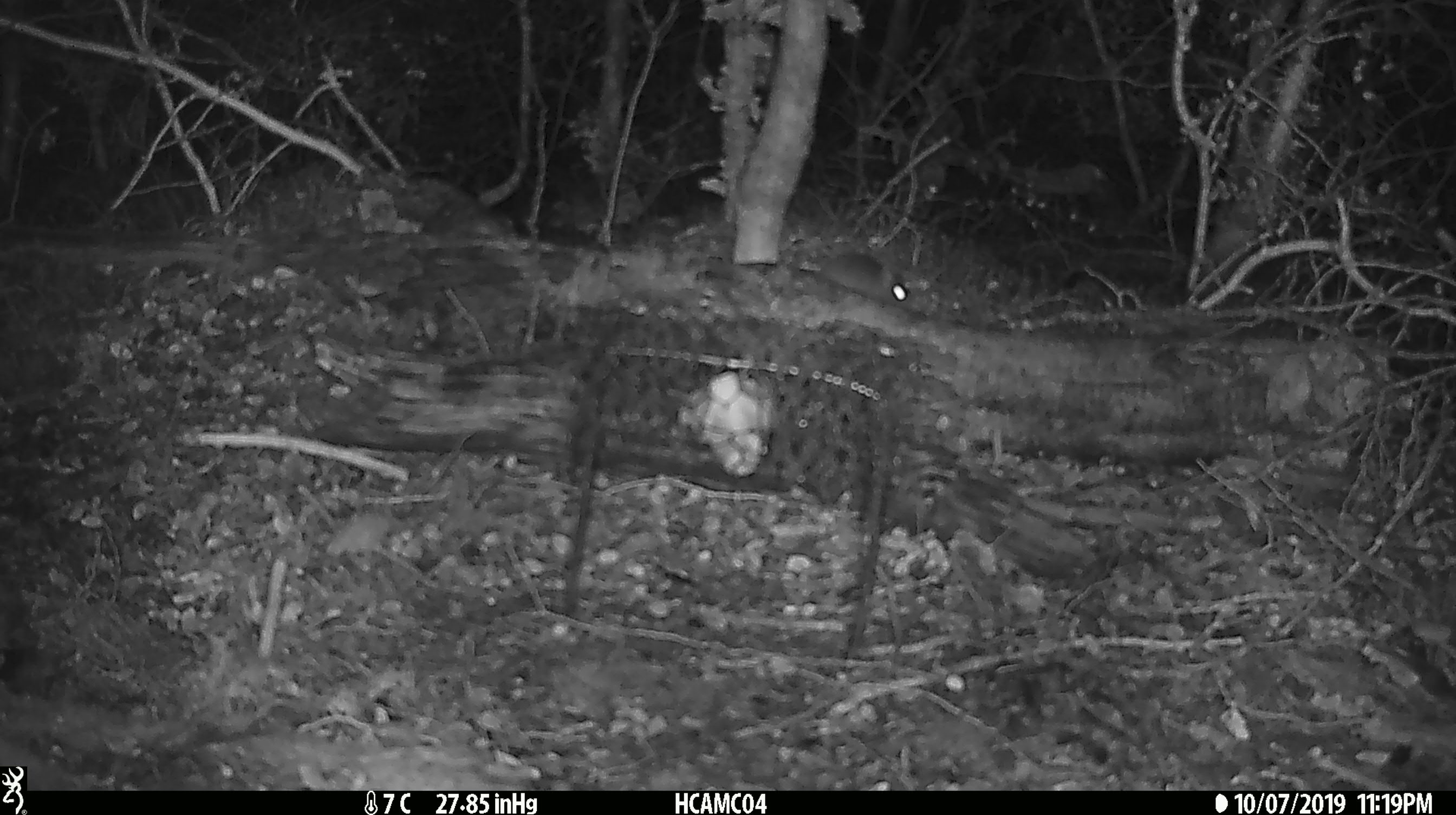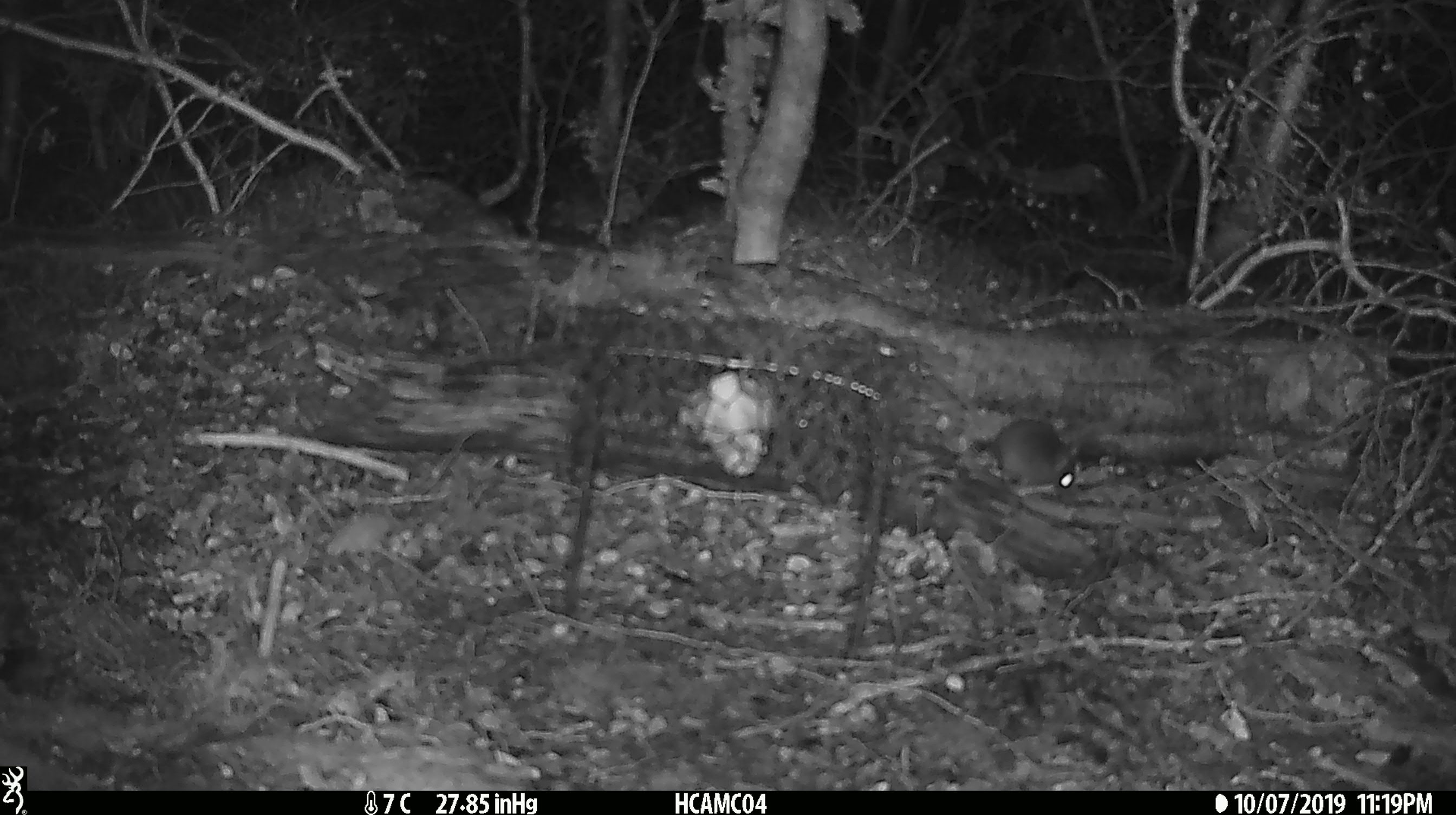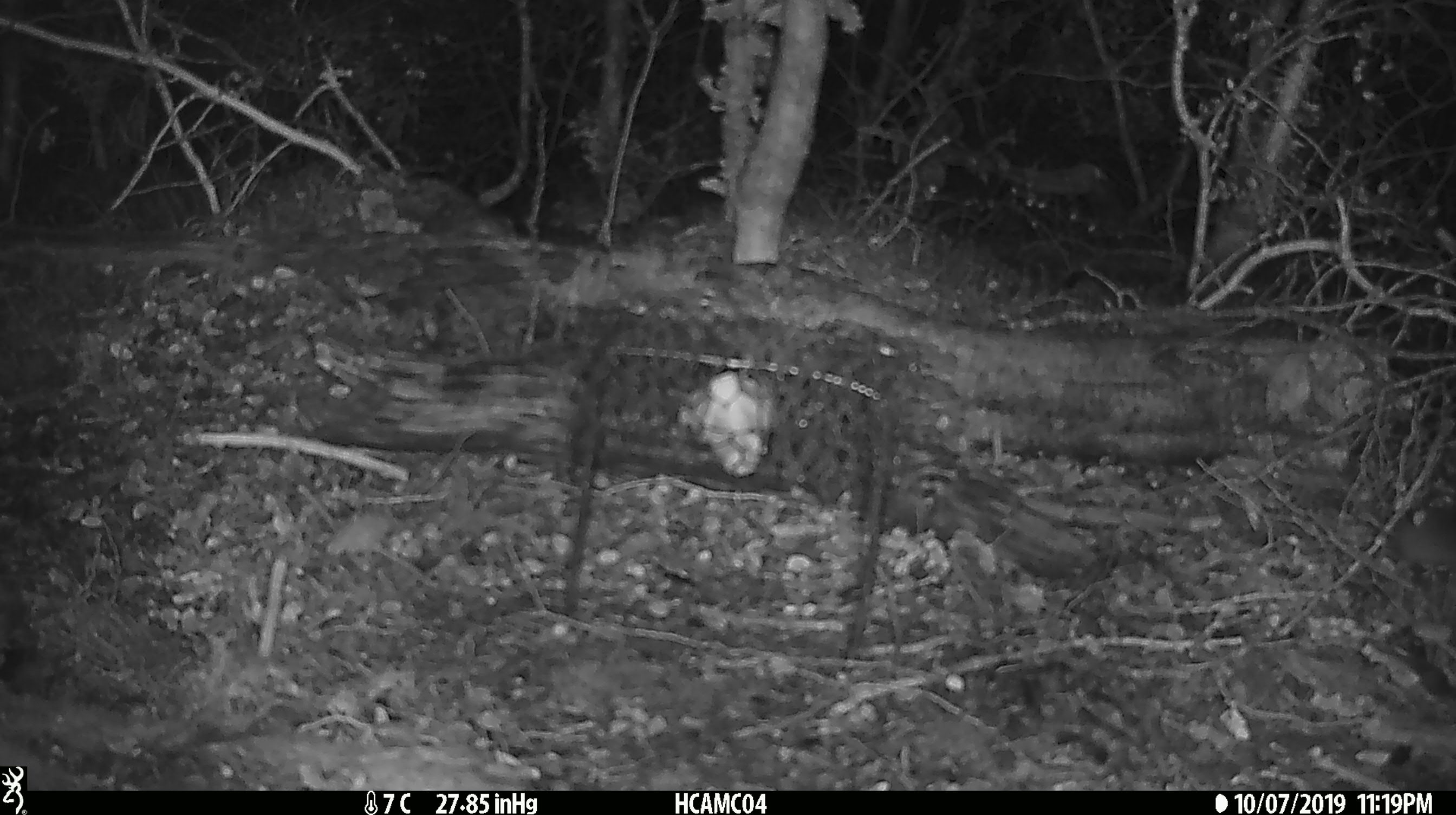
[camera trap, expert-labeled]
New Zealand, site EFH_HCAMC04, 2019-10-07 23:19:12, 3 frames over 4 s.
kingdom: Animalia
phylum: Chordata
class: Mammalia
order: Rodentia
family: Muridae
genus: Mus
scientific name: Mus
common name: mouse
Mouse (Mus).